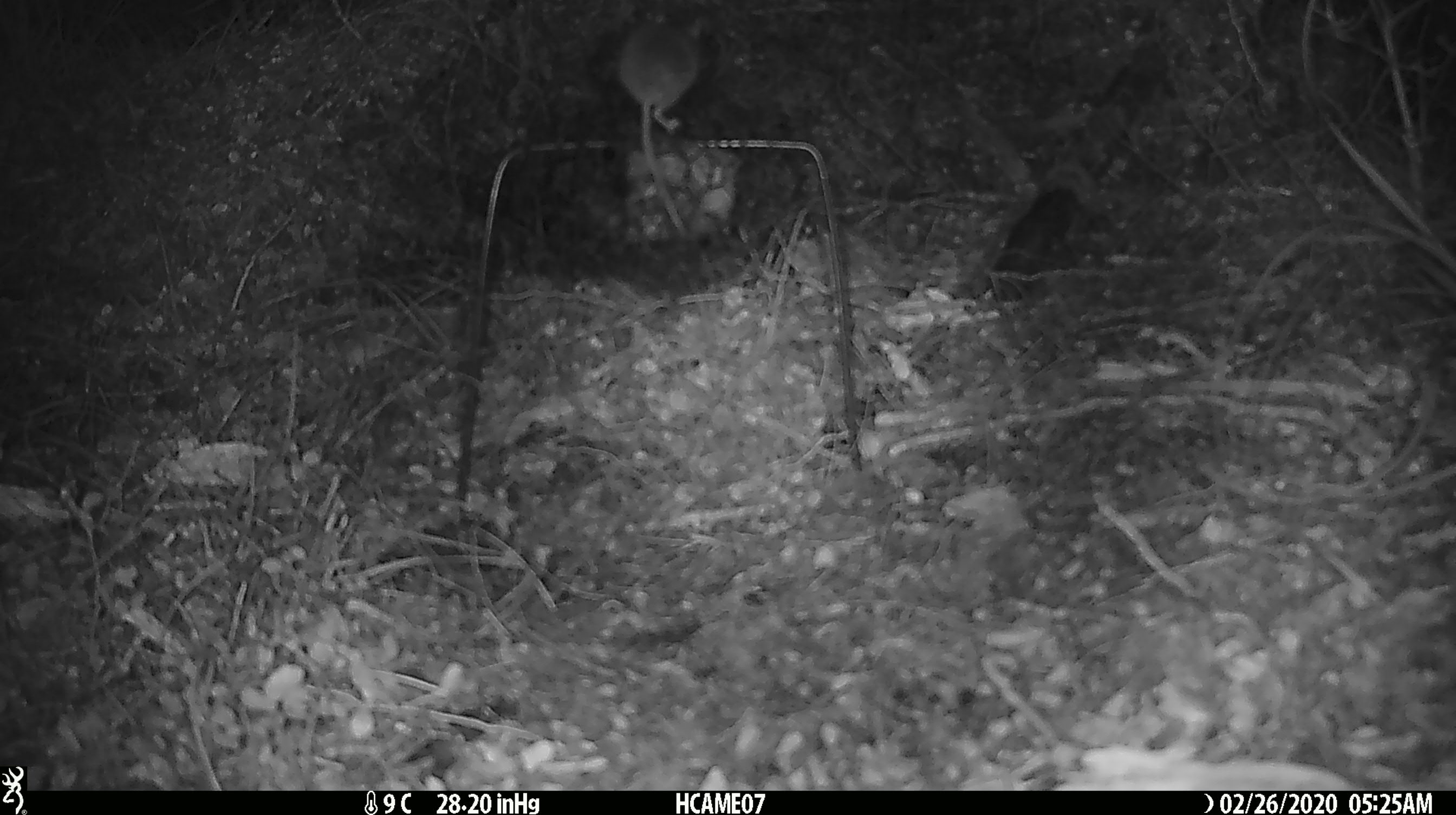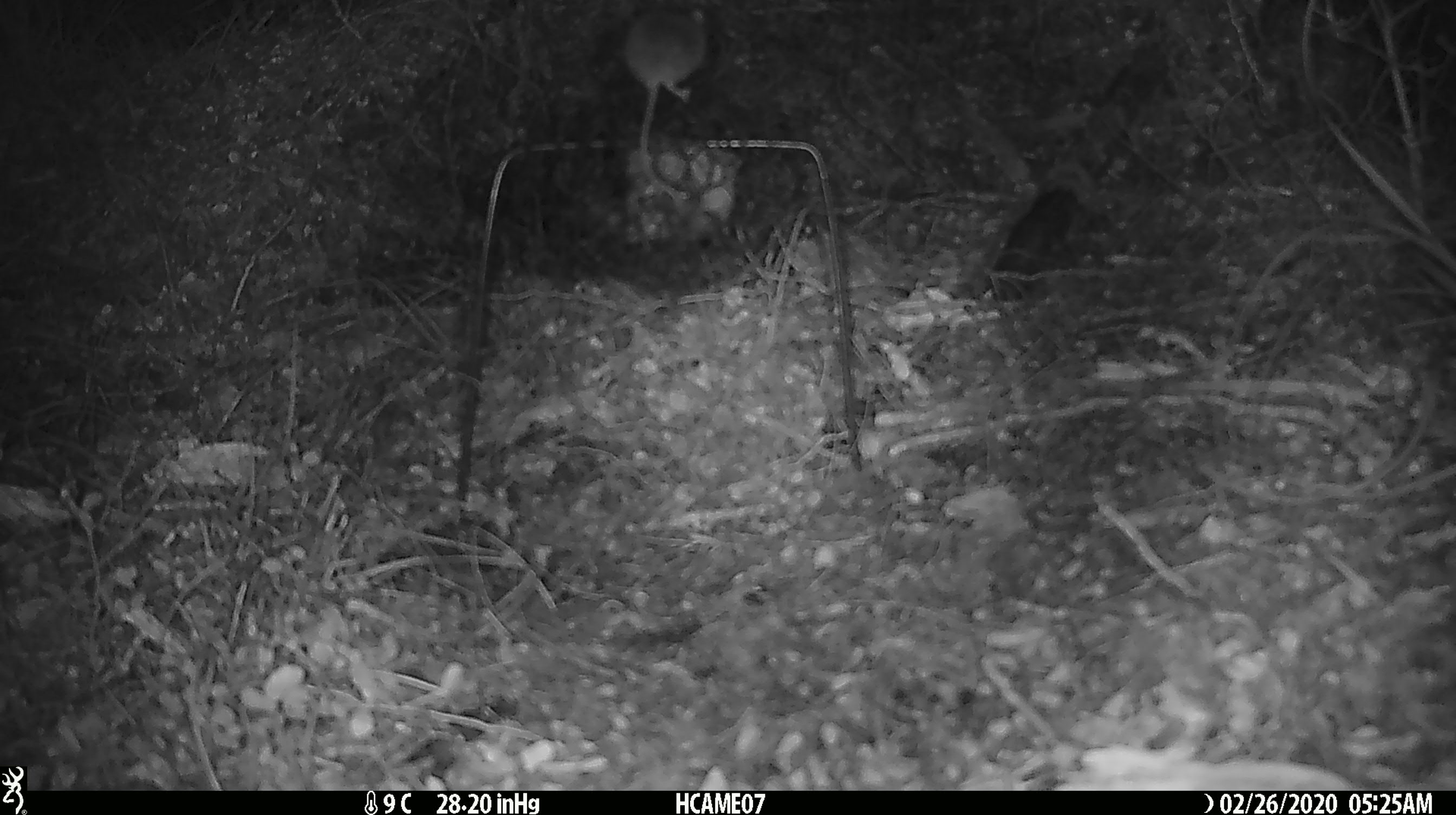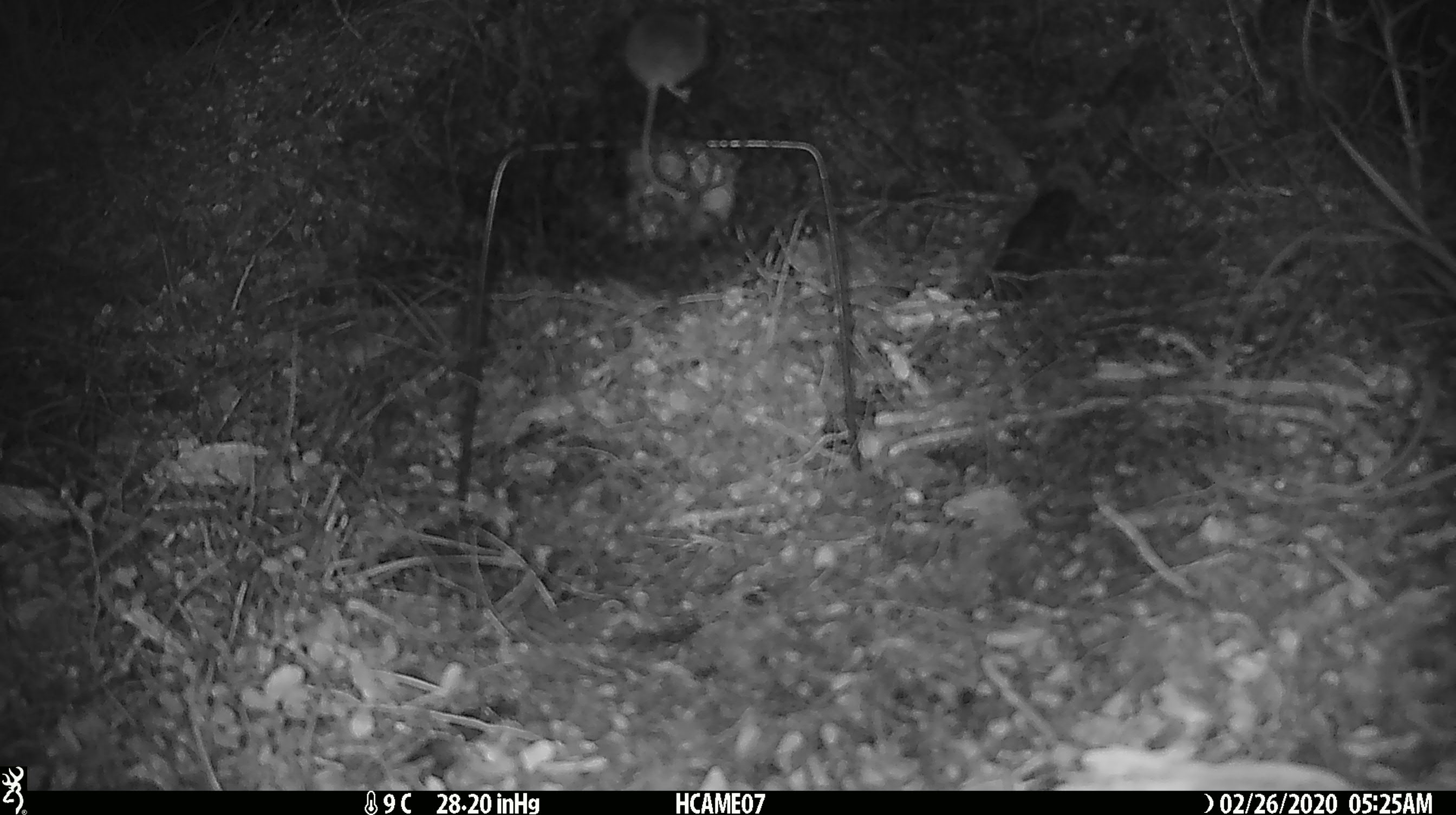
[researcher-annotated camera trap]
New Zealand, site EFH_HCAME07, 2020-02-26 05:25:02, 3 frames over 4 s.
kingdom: Animalia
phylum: Chordata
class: Mammalia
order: Rodentia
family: Muridae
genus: Mus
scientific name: Mus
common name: mouse